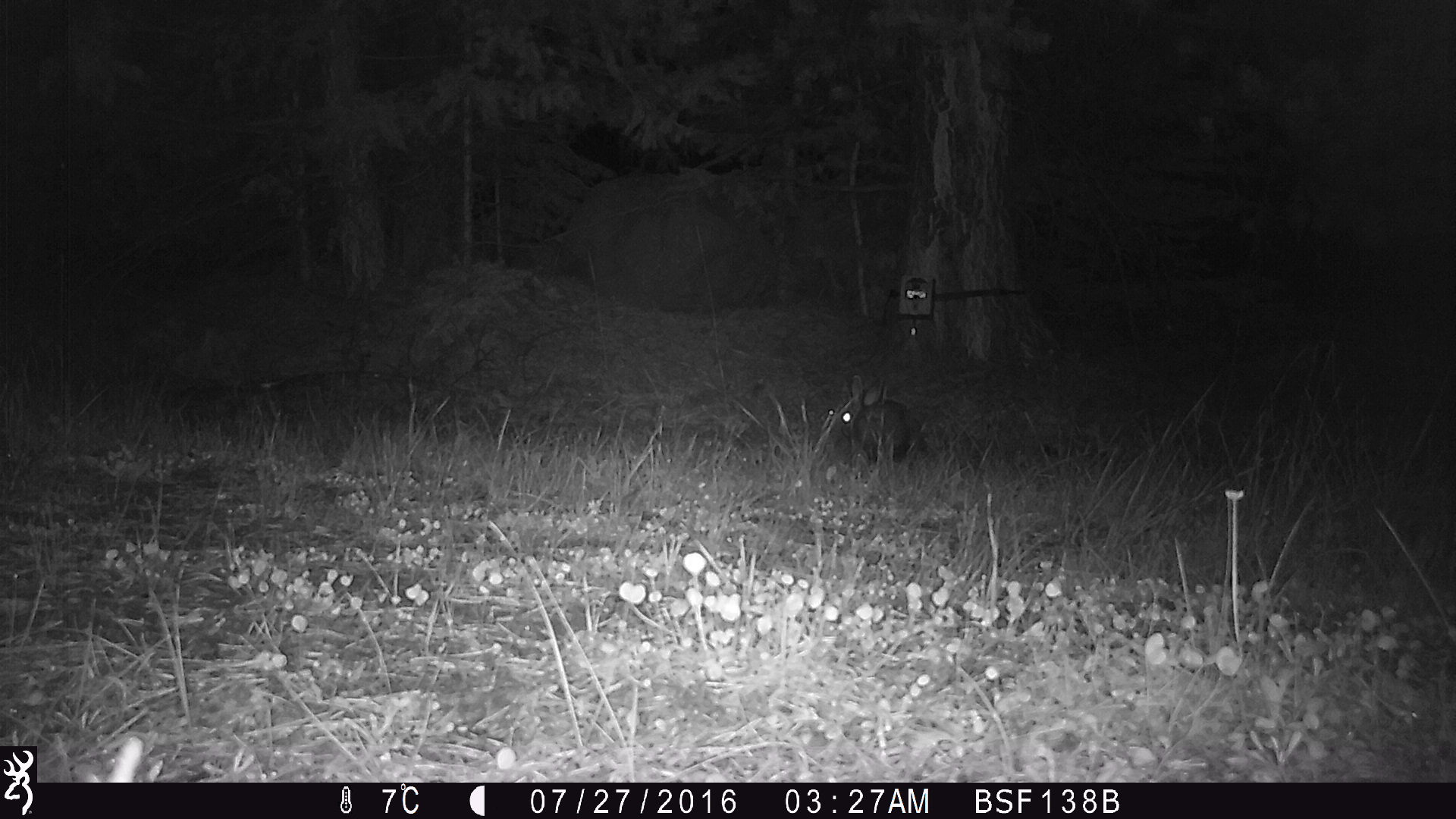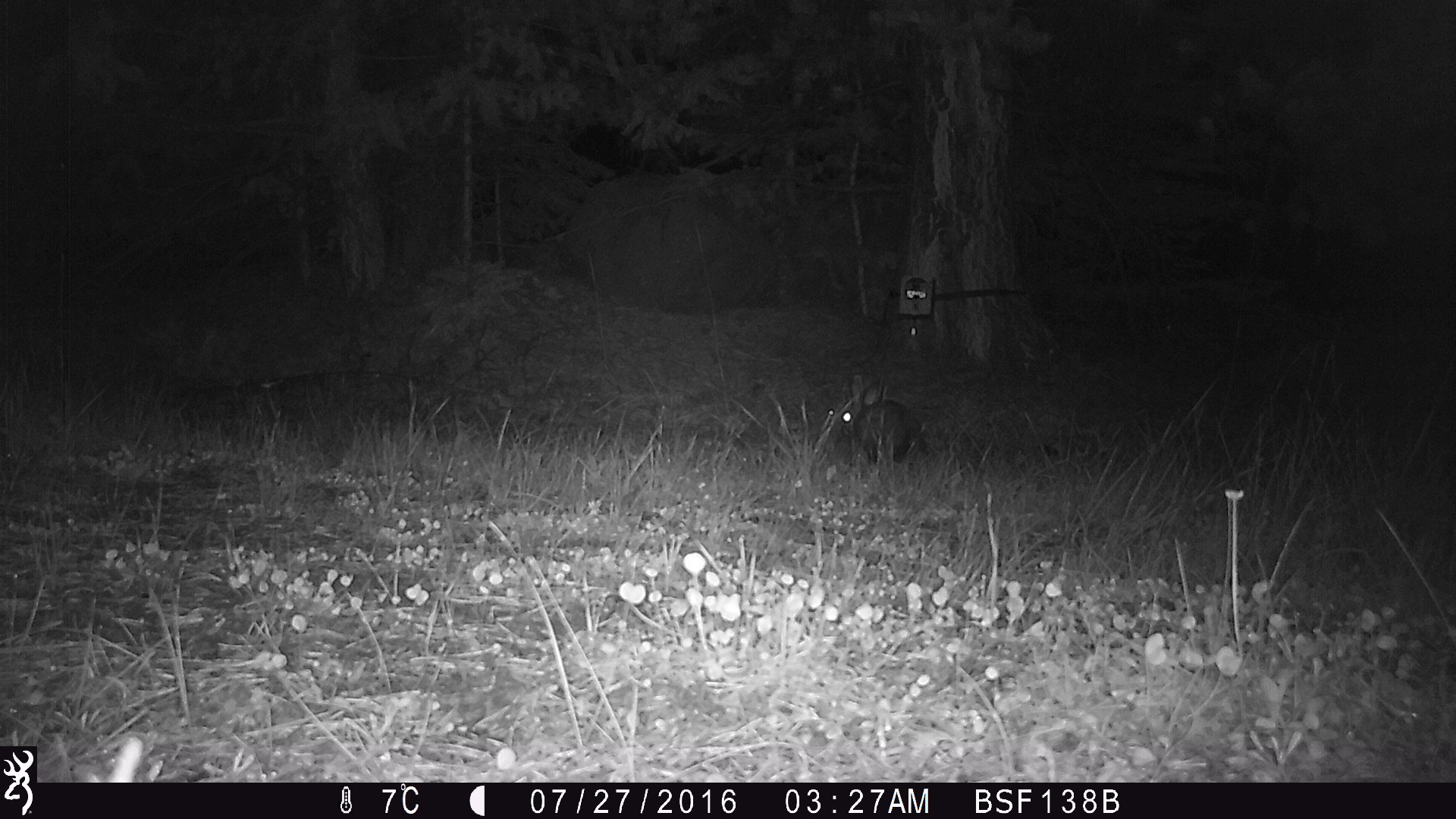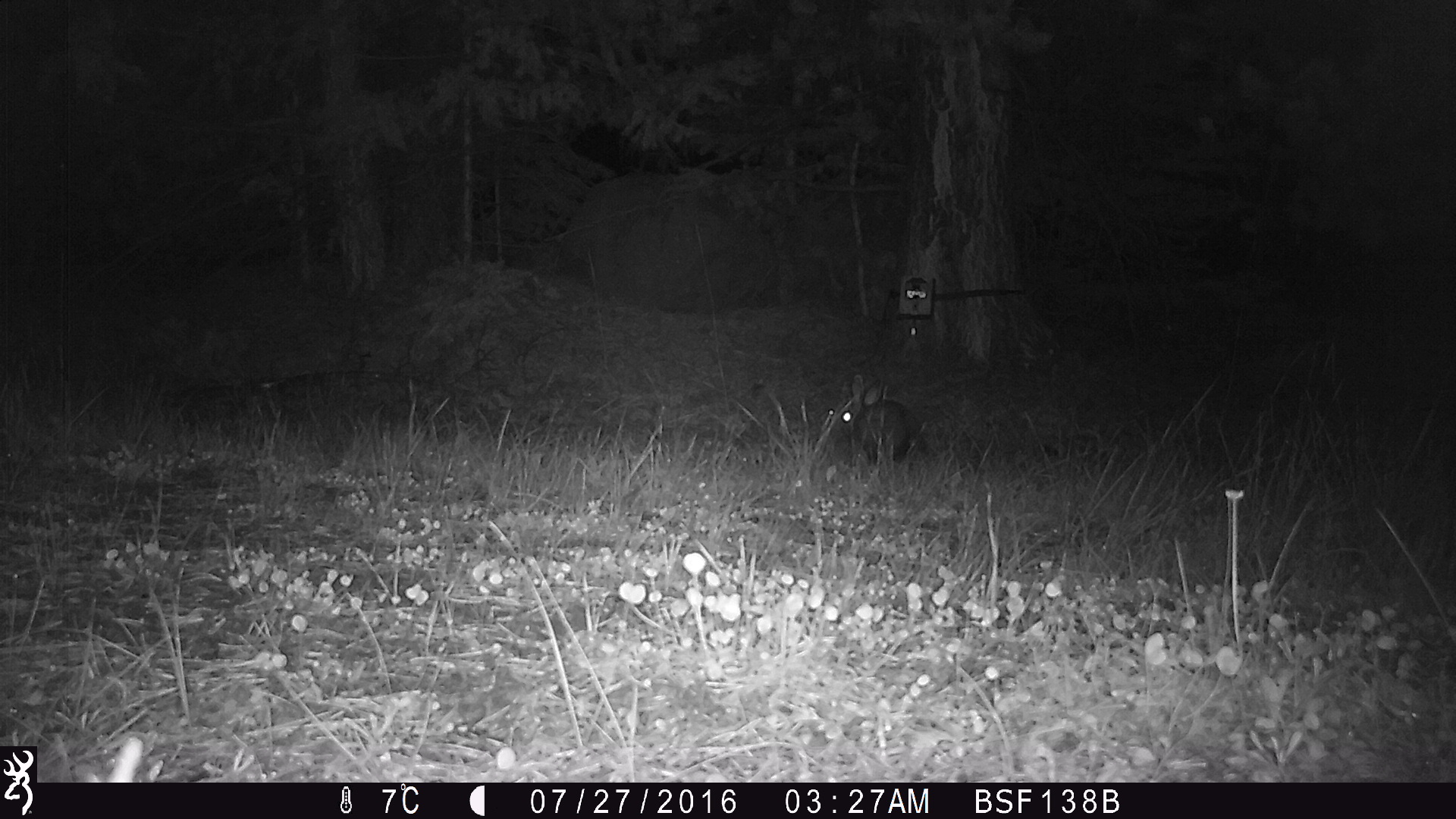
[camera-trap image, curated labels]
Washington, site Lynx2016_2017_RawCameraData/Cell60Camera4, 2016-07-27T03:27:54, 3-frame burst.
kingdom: Animalia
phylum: Chordata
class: Mammalia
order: Lagomorpha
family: Leporidae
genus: Lepus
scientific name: Lepus americanus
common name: snowshoe hare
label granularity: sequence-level